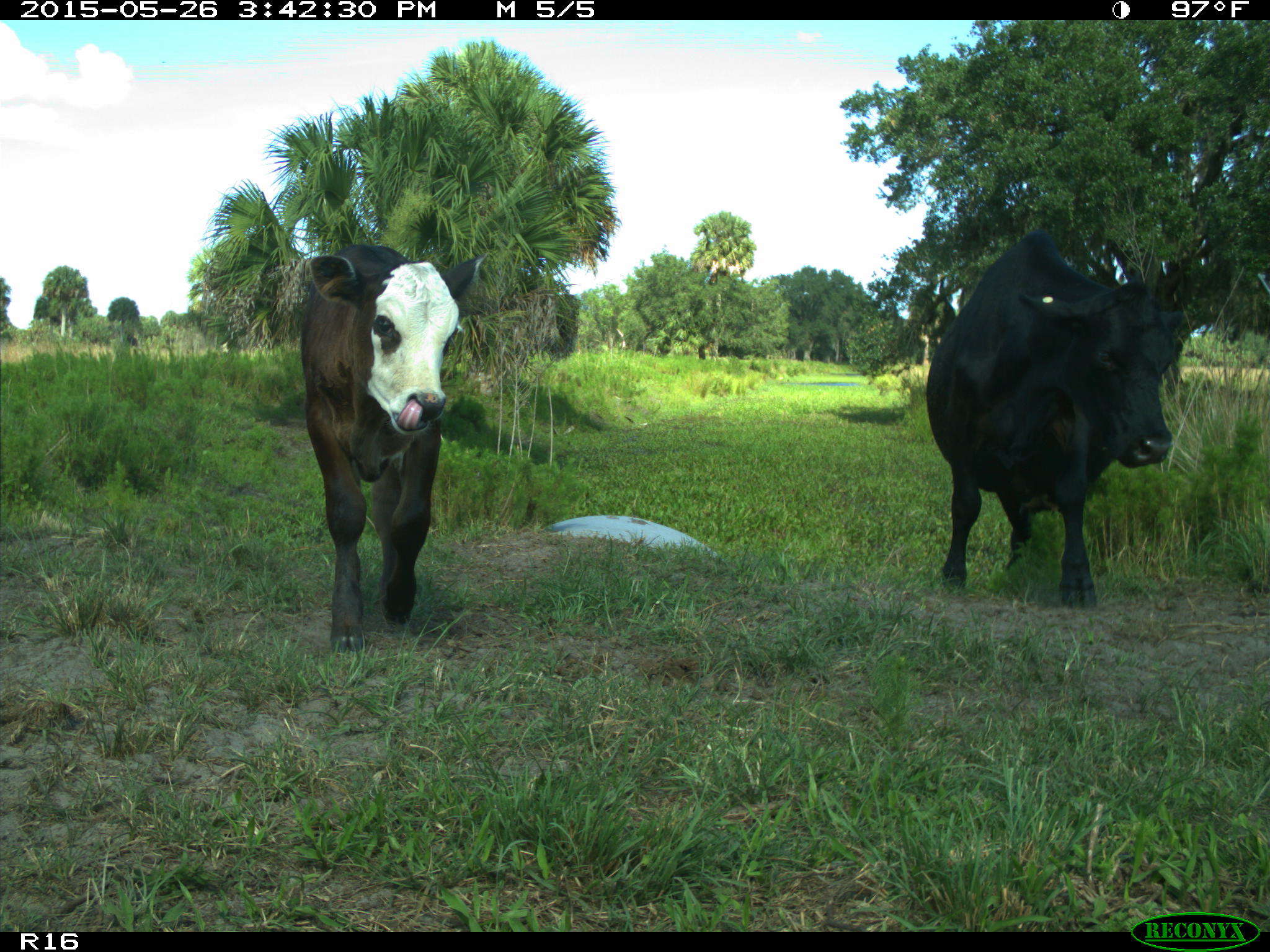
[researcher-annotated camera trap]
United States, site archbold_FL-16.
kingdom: Animalia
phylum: Chordata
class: Mammalia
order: Artiodactyla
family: Bovidae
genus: Bos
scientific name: Bos taurus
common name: domestic cow